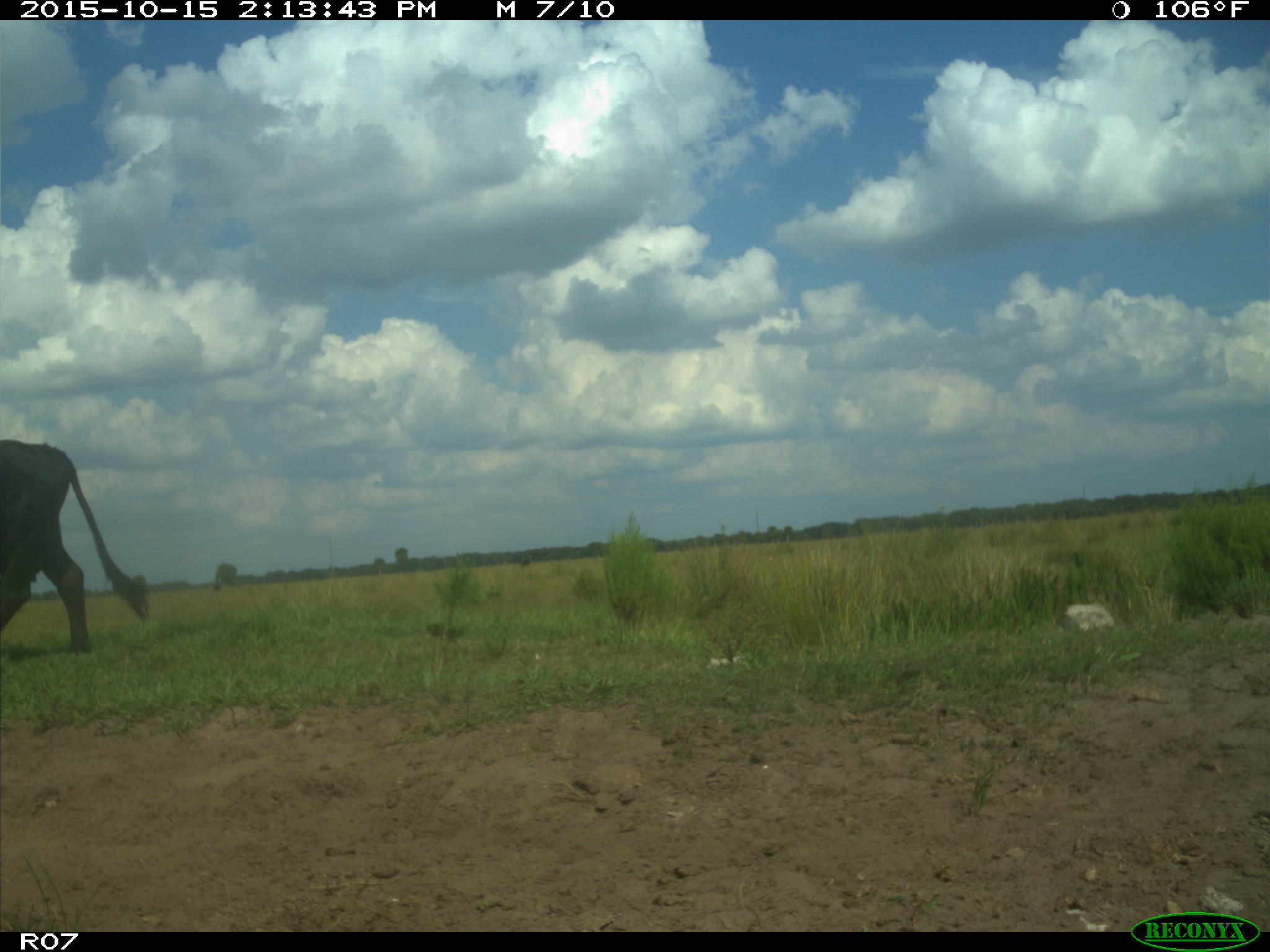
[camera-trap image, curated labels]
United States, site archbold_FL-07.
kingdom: Animalia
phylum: Chordata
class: Mammalia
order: Artiodactyla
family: Bovidae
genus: Bos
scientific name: Bos taurus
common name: domestic cow